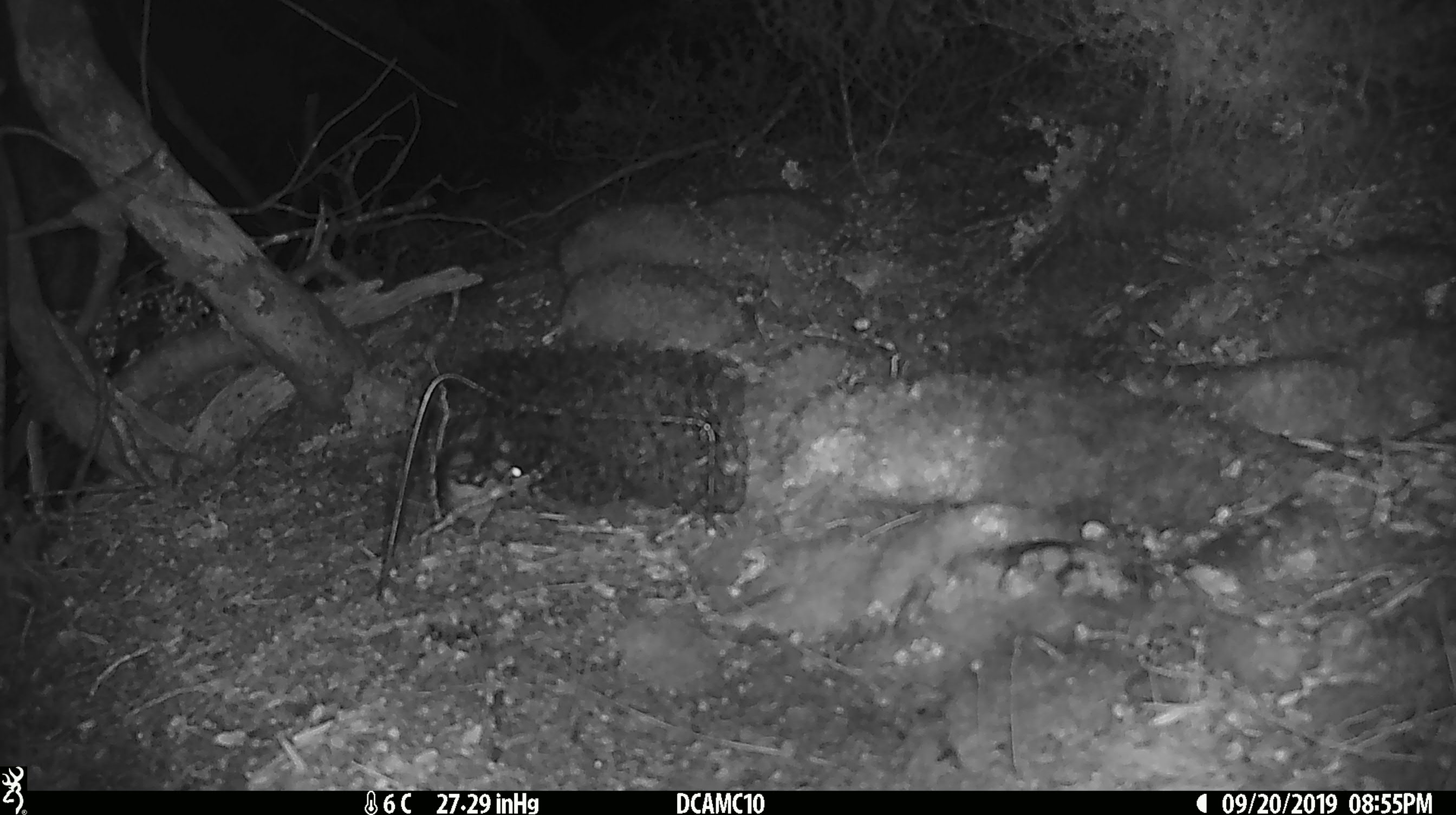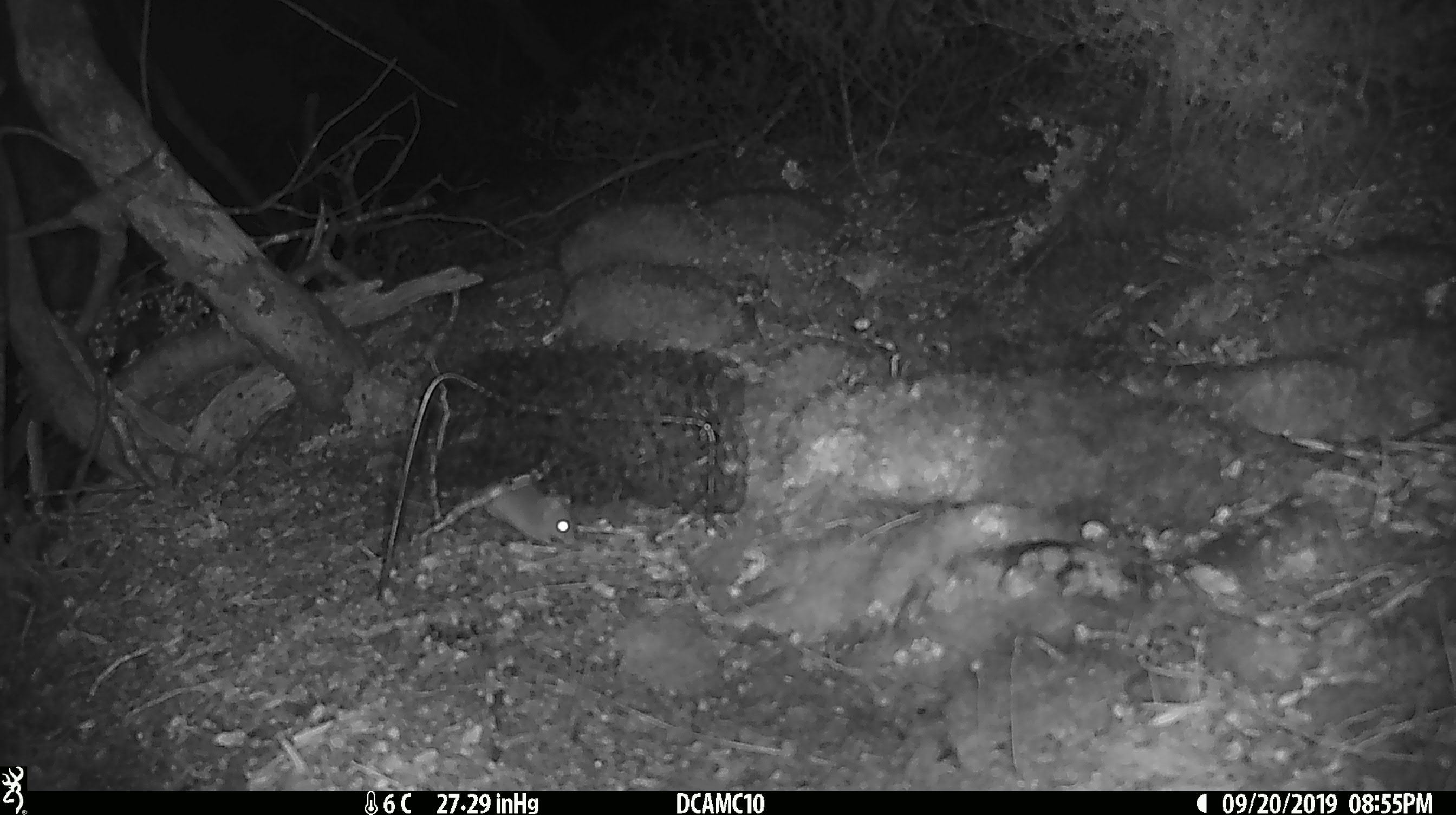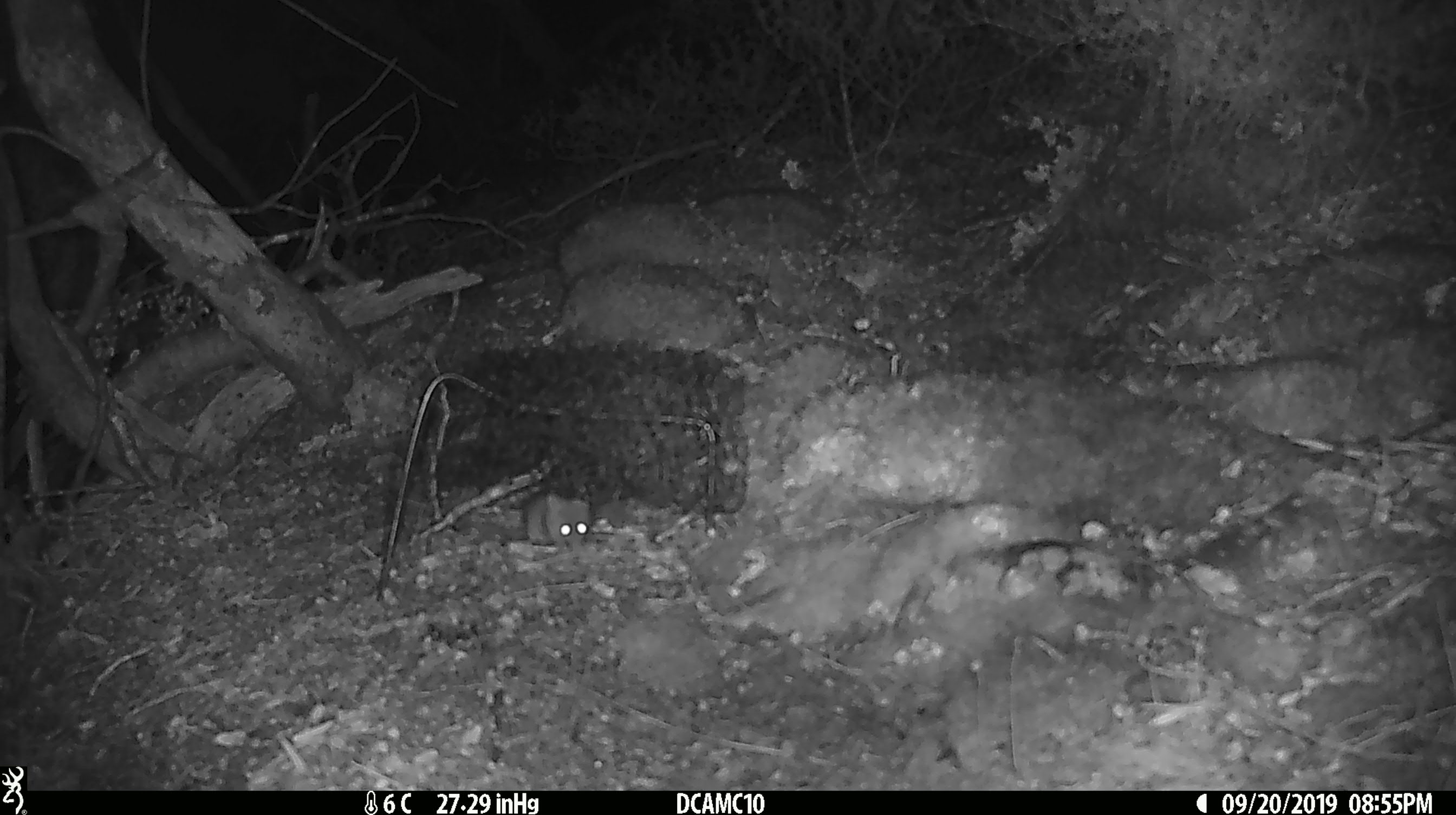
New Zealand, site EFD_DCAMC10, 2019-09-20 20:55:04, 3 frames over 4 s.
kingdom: Animalia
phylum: Chordata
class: Mammalia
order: Rodentia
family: Muridae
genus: Mus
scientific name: Mus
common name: mouse